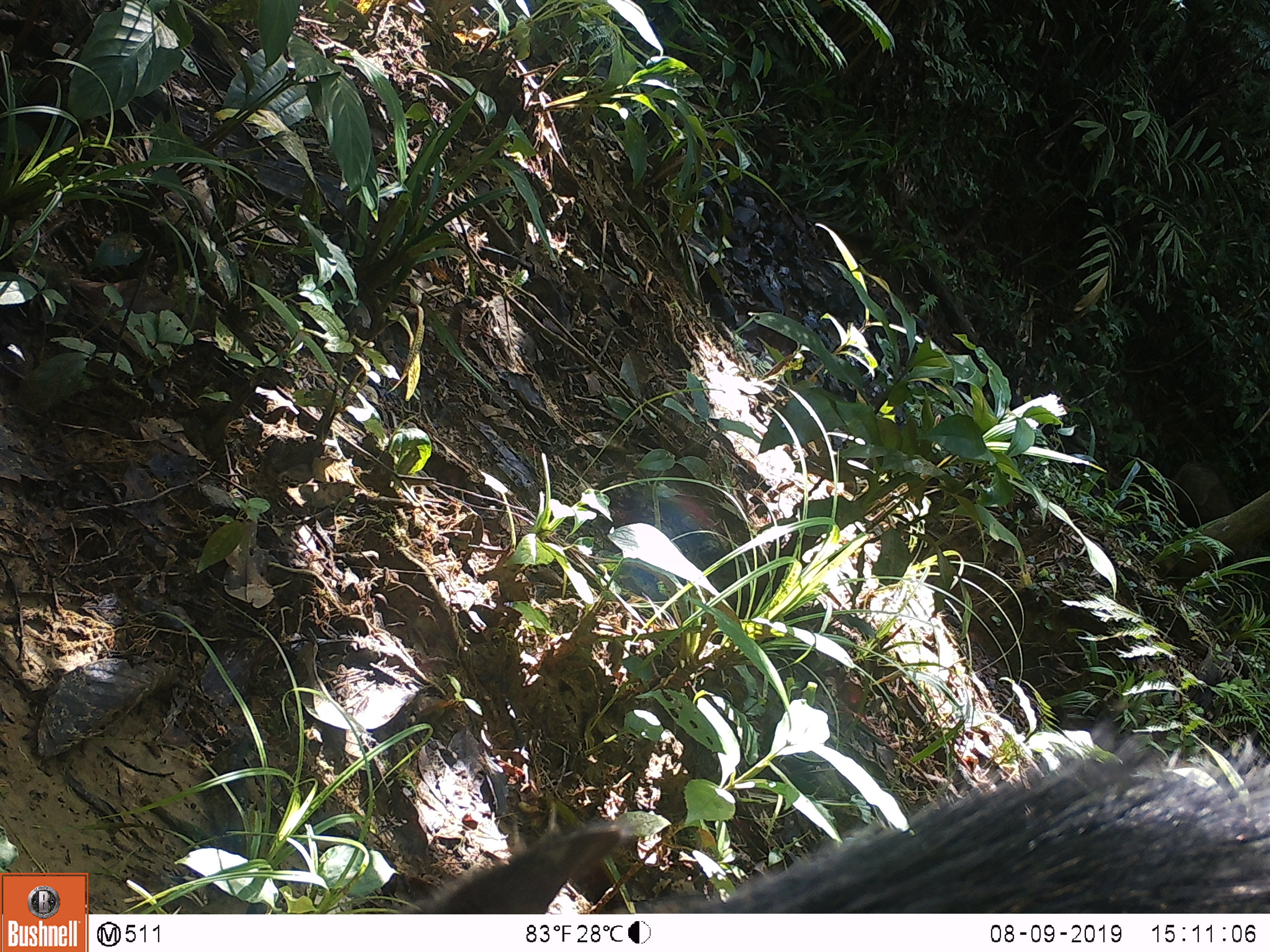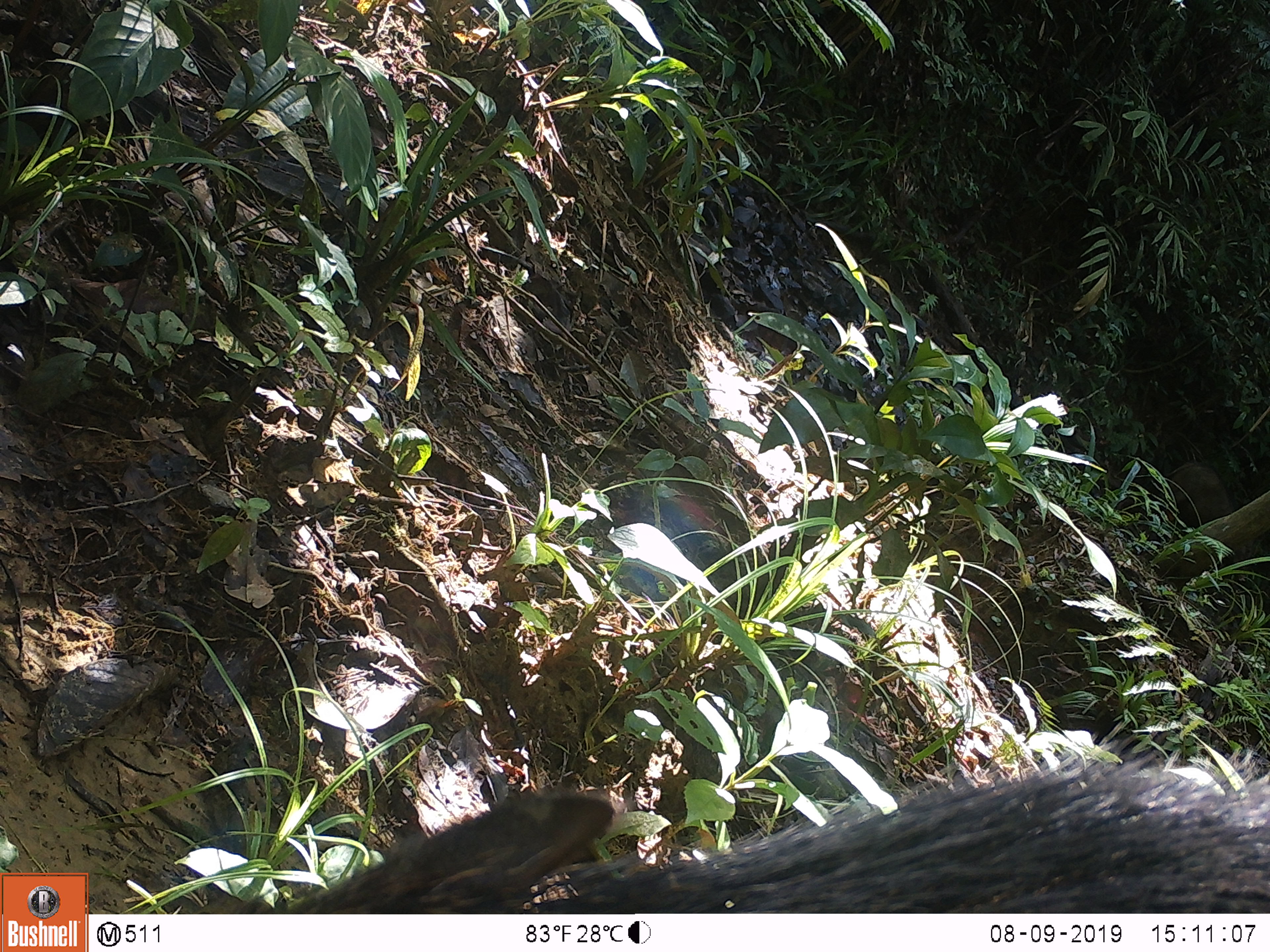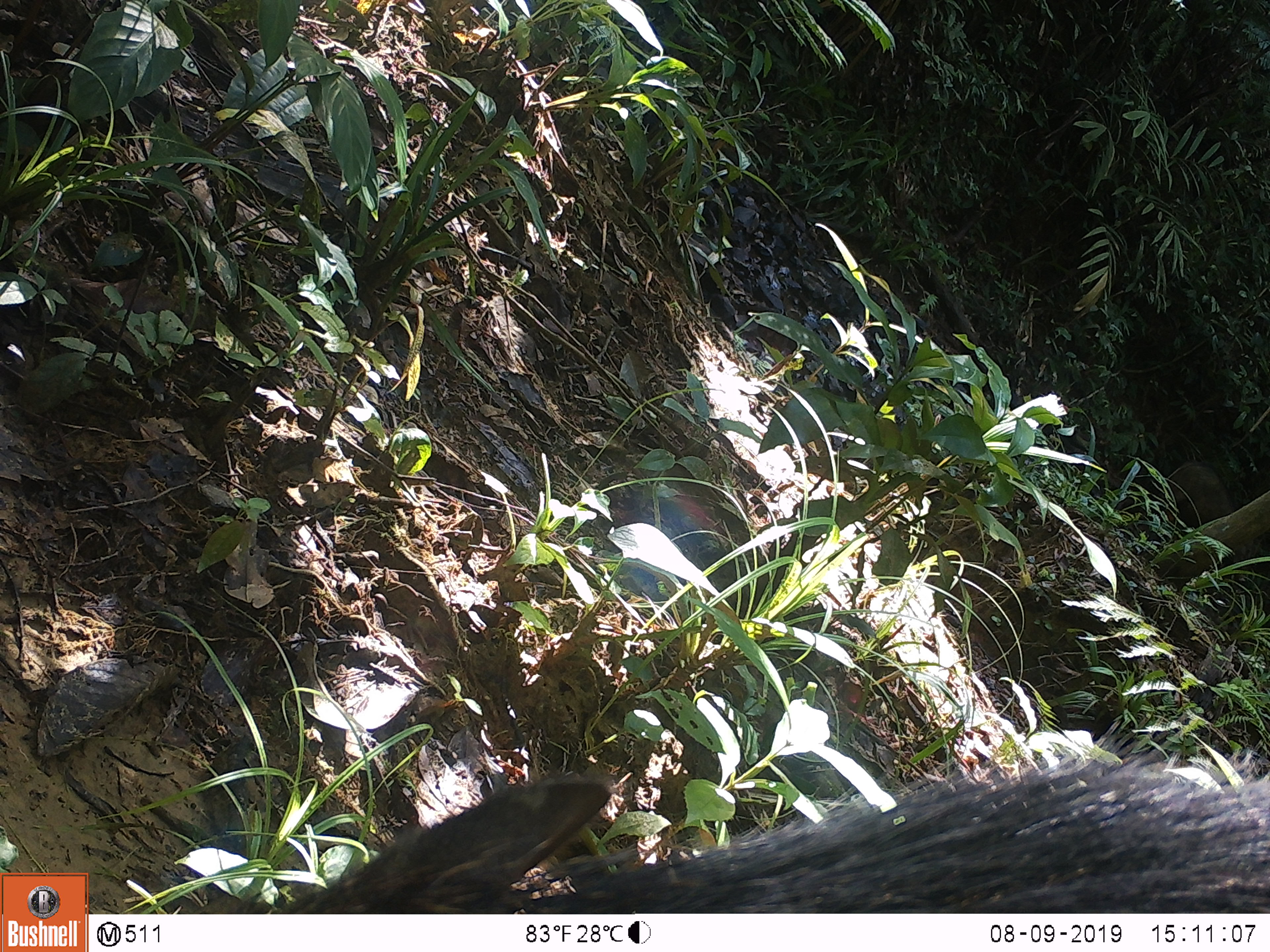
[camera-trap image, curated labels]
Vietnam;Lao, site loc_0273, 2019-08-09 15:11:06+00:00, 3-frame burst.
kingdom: Animalia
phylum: Chordata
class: Mammalia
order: Artiodactyla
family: Suidae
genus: Sus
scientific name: Sus scrofa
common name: eurasian wild pig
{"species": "eurasian wild pig (Sus scrofa)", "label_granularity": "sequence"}